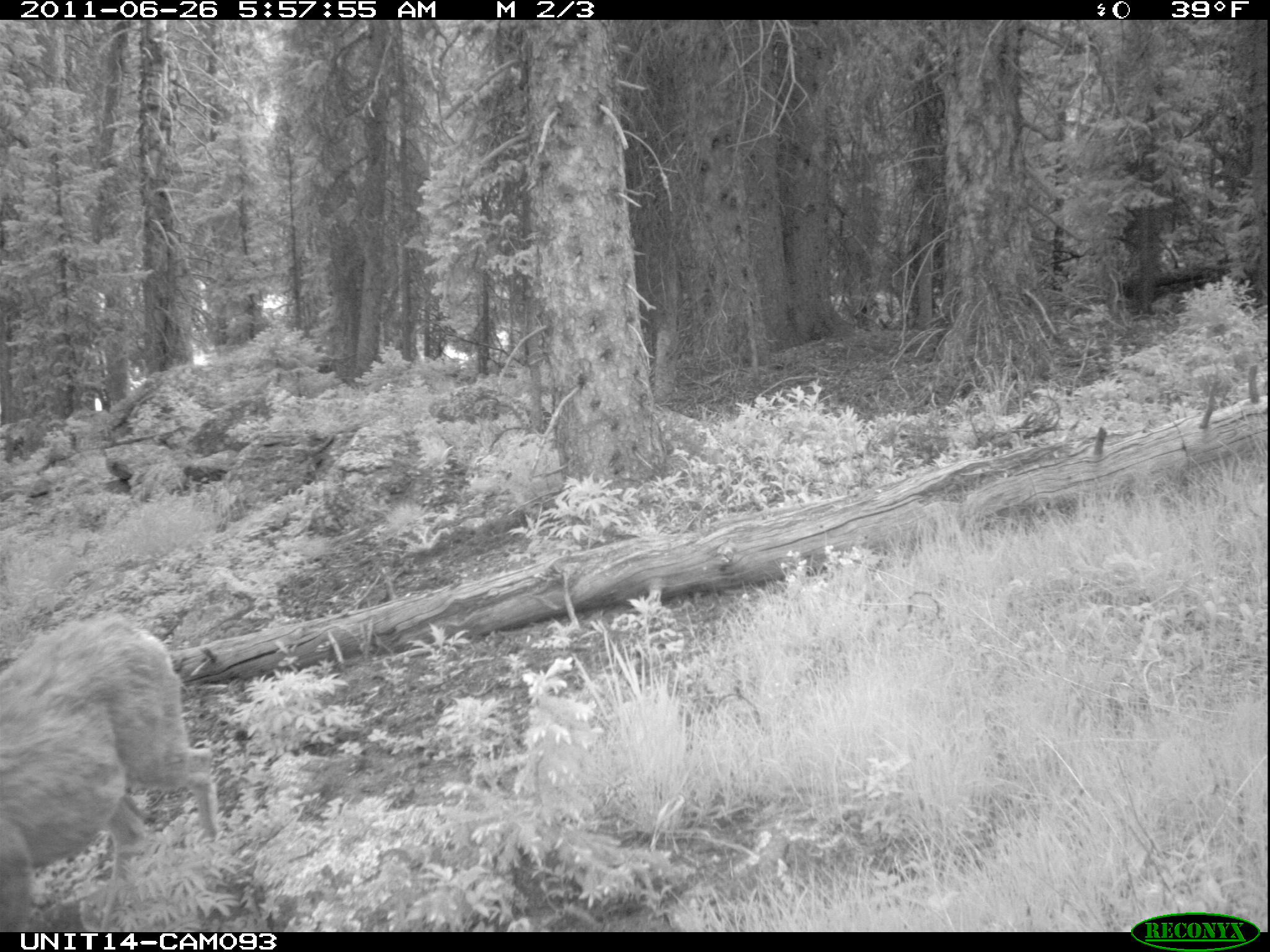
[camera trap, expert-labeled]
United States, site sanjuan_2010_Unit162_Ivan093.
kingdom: Animalia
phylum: Chordata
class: Mammalia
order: Artiodactyla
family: Cervidae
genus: Odocoileus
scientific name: Odocoileus hemionus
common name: mule deer